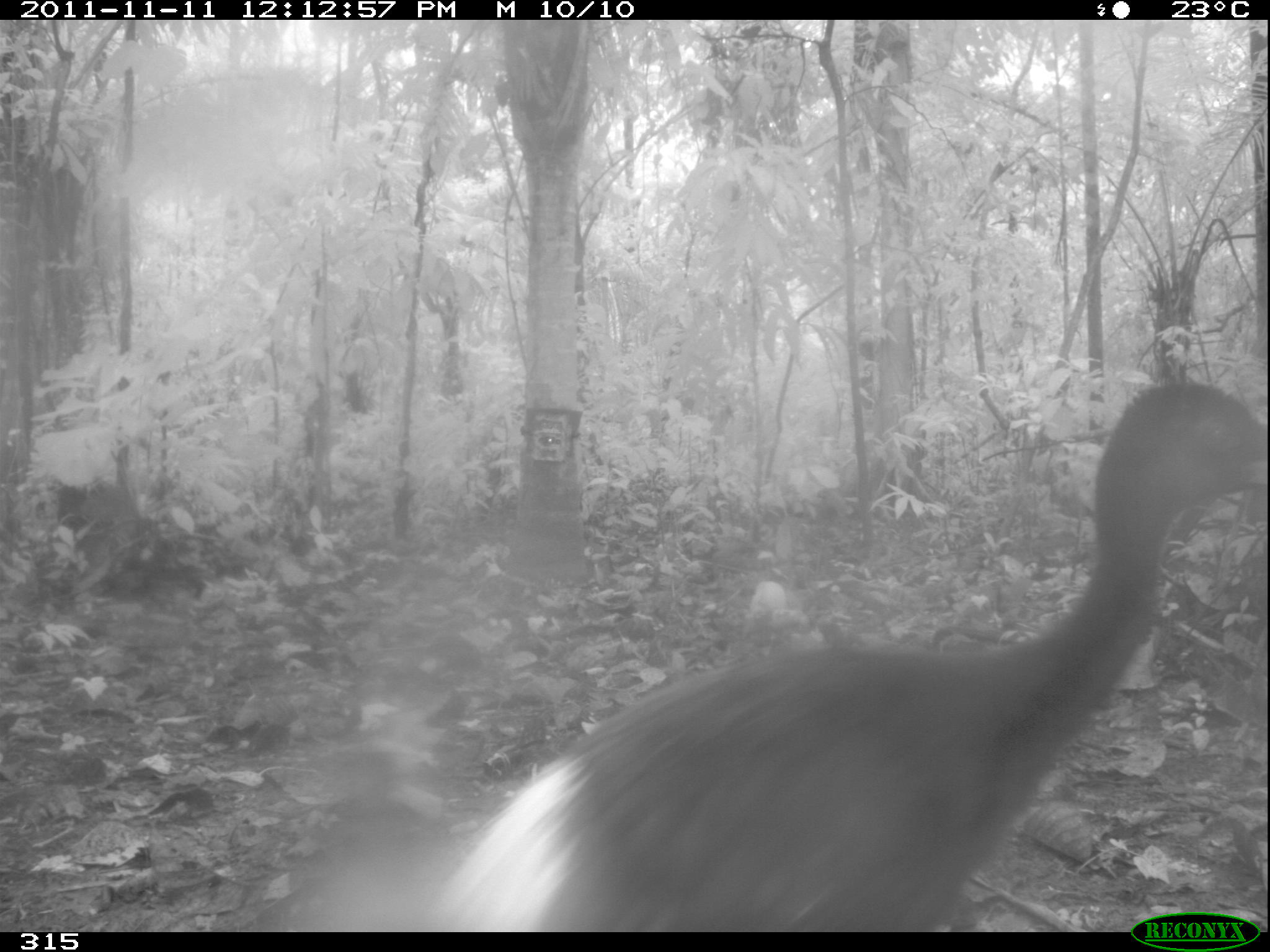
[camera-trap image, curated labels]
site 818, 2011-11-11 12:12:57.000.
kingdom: Animalia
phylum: Chordata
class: Aves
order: Gruiformes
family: Psophiidae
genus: Psophia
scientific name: Psophia leucoptera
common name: pale-winged trumpeter